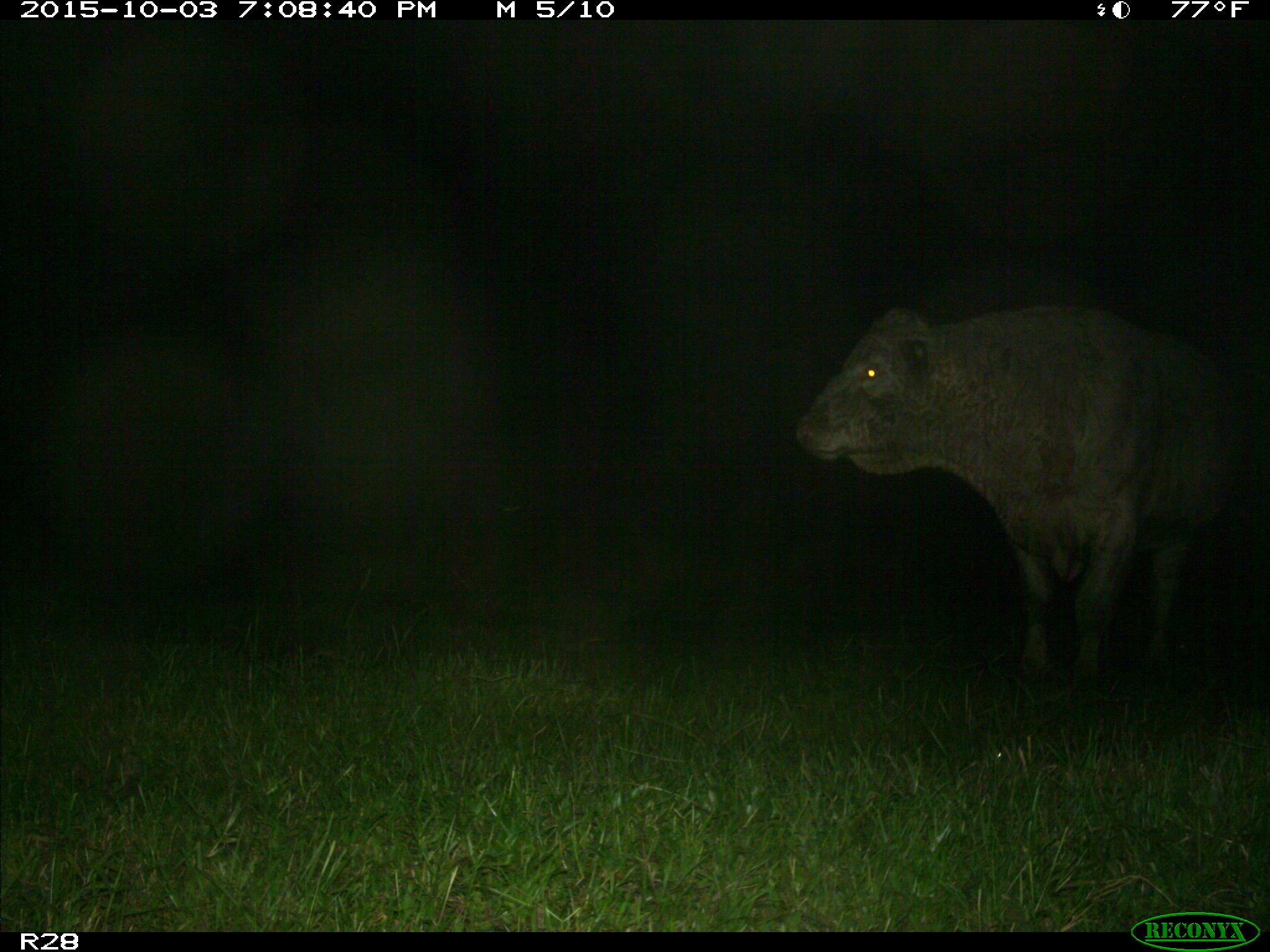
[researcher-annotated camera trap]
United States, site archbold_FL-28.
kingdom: Animalia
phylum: Chordata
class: Mammalia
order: Artiodactyla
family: Bovidae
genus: Bos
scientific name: Bos taurus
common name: domestic cow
Bos taurus (domestic cow).